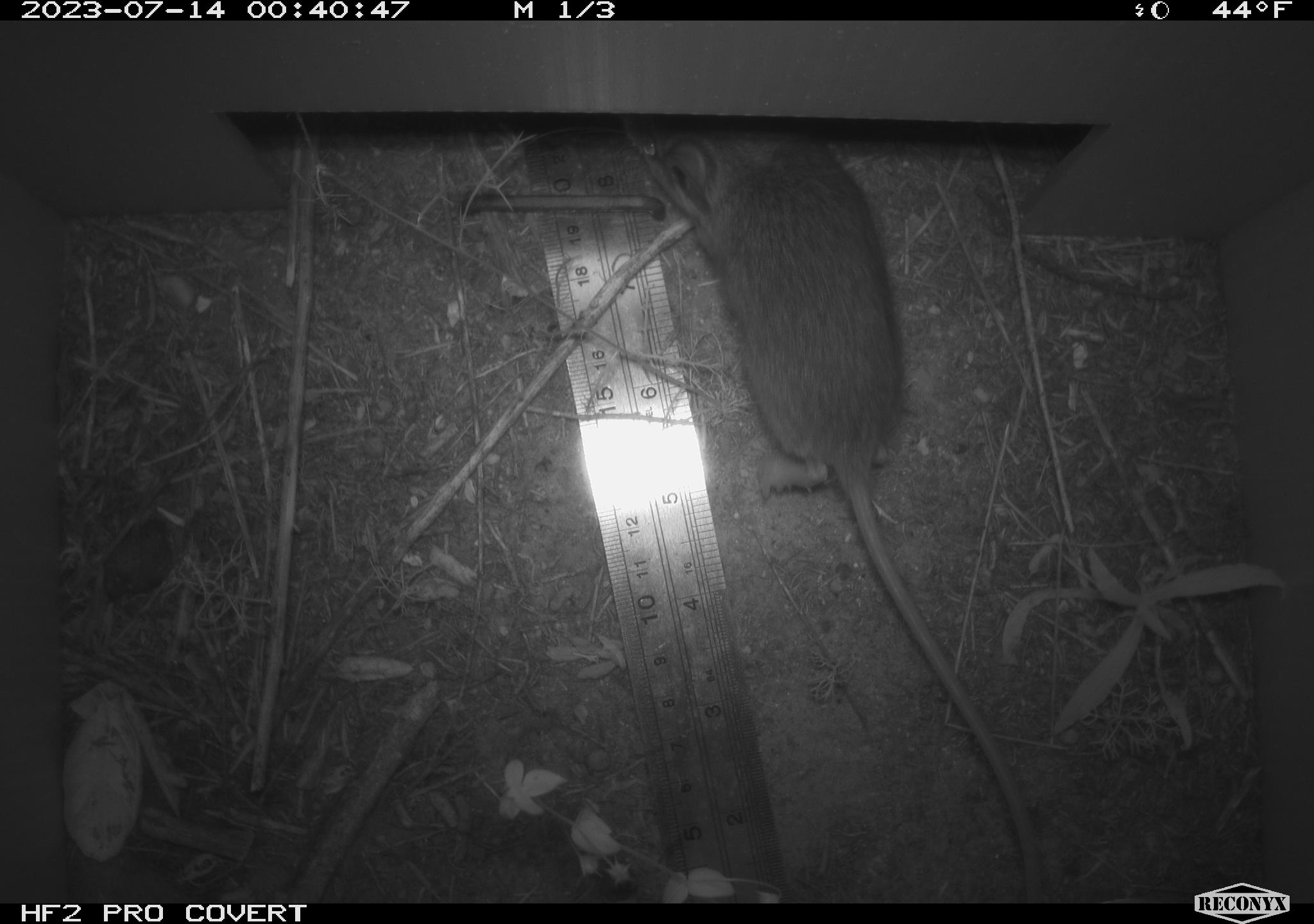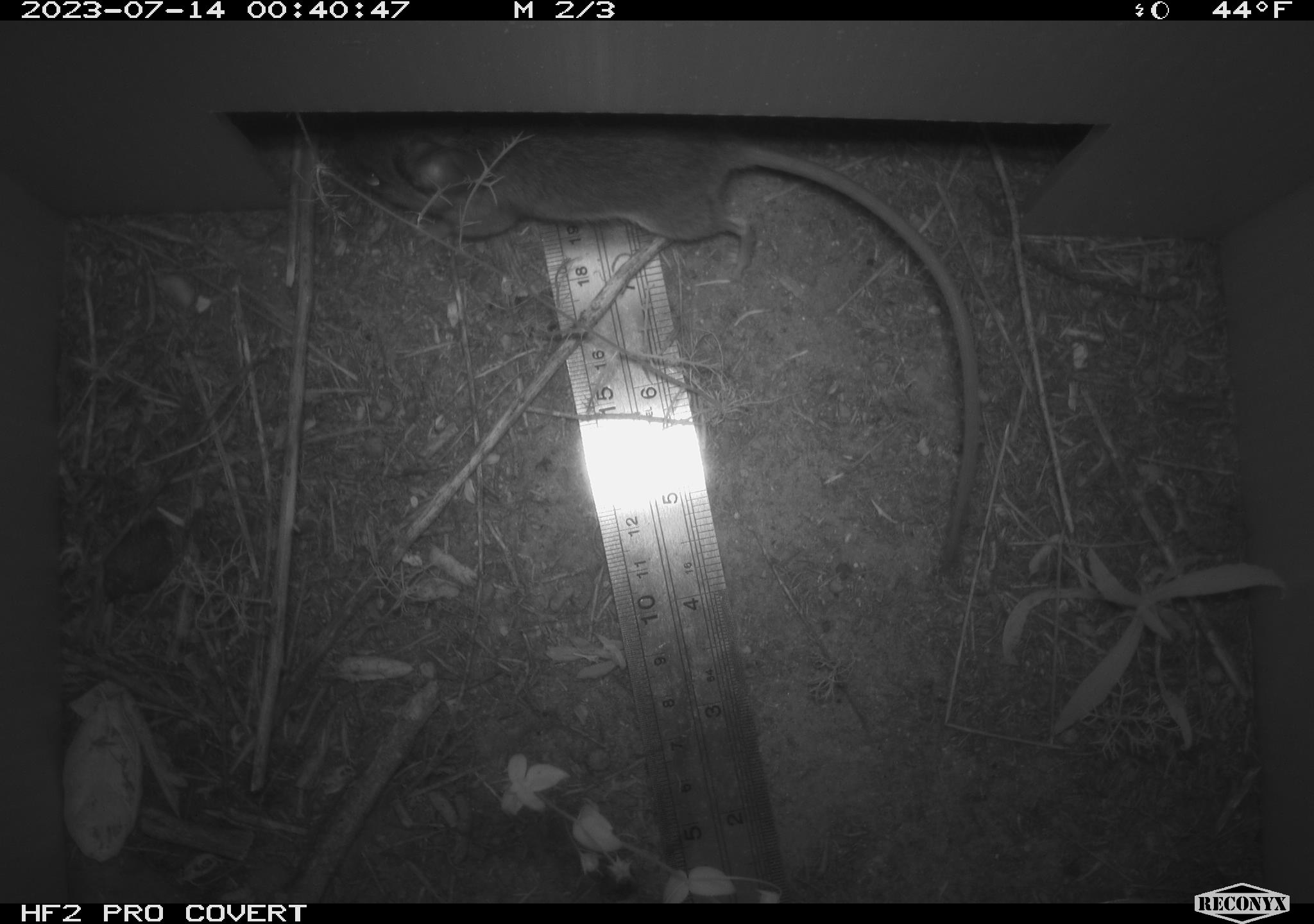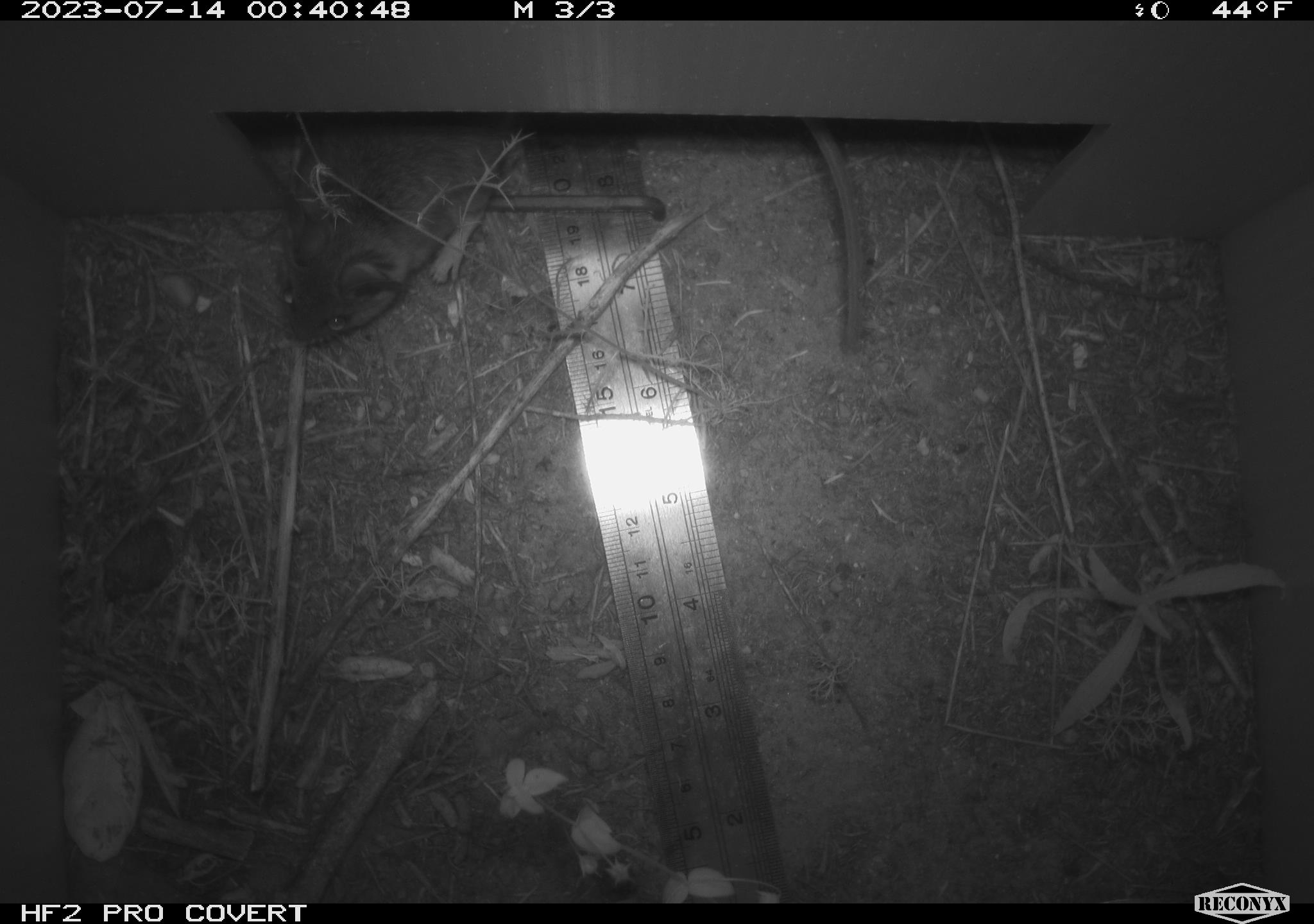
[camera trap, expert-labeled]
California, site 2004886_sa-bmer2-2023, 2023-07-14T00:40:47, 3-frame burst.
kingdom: Animalia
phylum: Chordata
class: Mammalia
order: Rodentia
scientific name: Rodentia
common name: mouse species